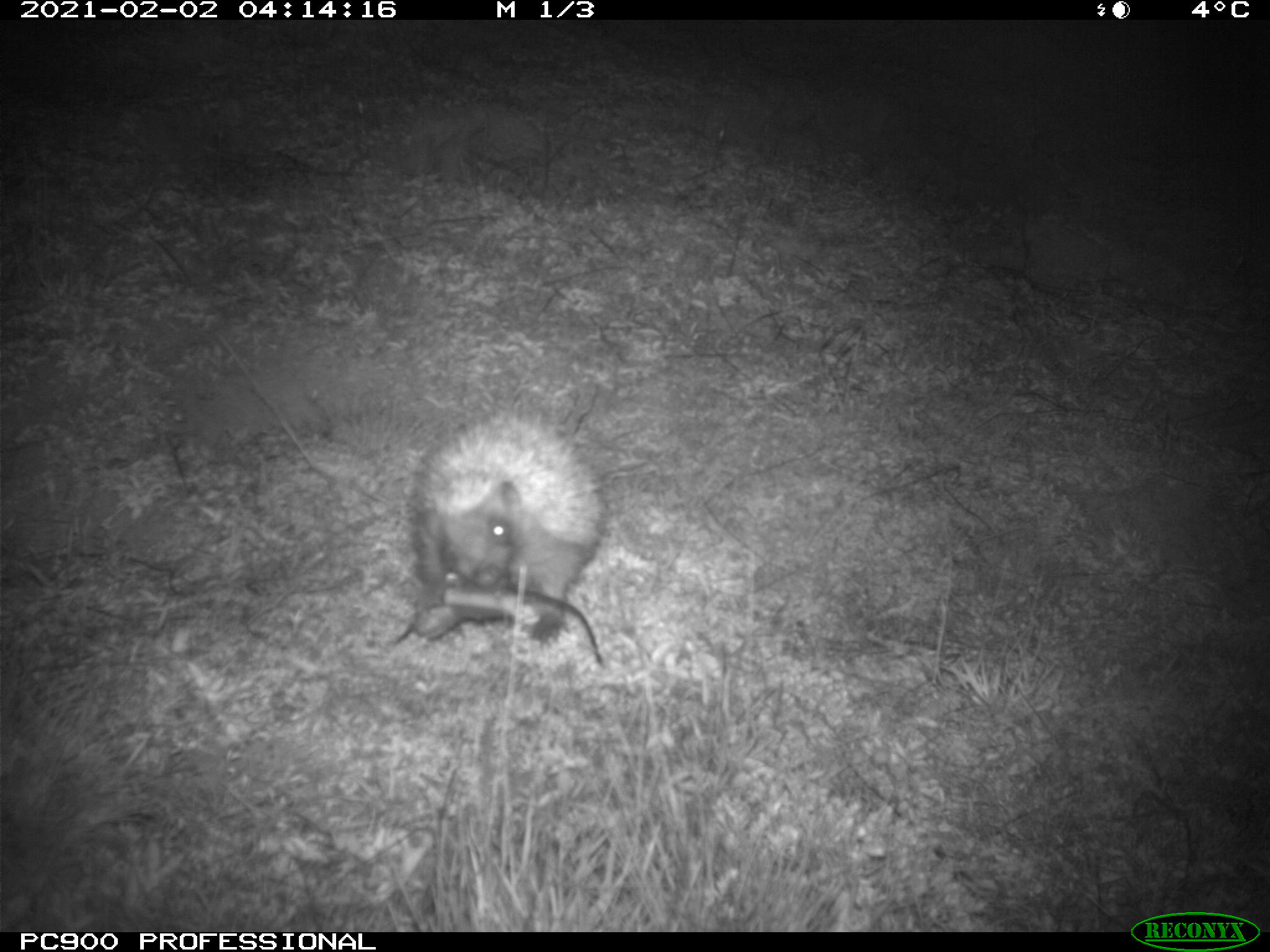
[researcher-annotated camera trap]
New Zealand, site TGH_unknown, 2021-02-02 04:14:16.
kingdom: Animalia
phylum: Chordata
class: Mammalia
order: Eulipotyphla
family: Erinaceidae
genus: Erinaceus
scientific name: Erinaceus europaeus europaeus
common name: european hedgehog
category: hedgehog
Hedgehog (european hedgehog) (Erinaceus europaeus europaeus).